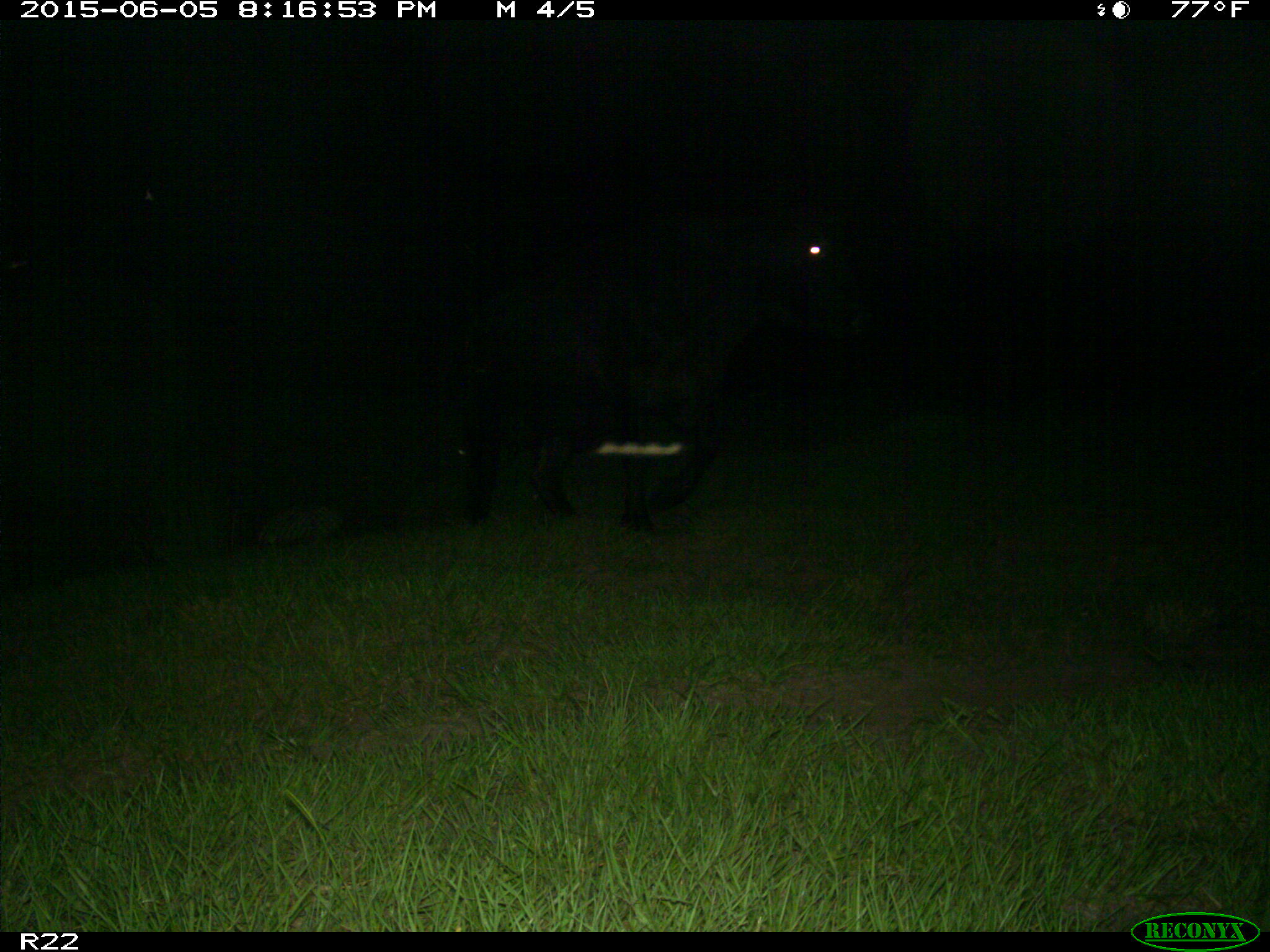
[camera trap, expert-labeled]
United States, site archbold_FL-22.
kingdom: Animalia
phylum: Chordata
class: Mammalia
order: Artiodactyla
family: Bovidae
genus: Bos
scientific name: Bos taurus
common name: domestic cow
Bos taurus (domestic cow).